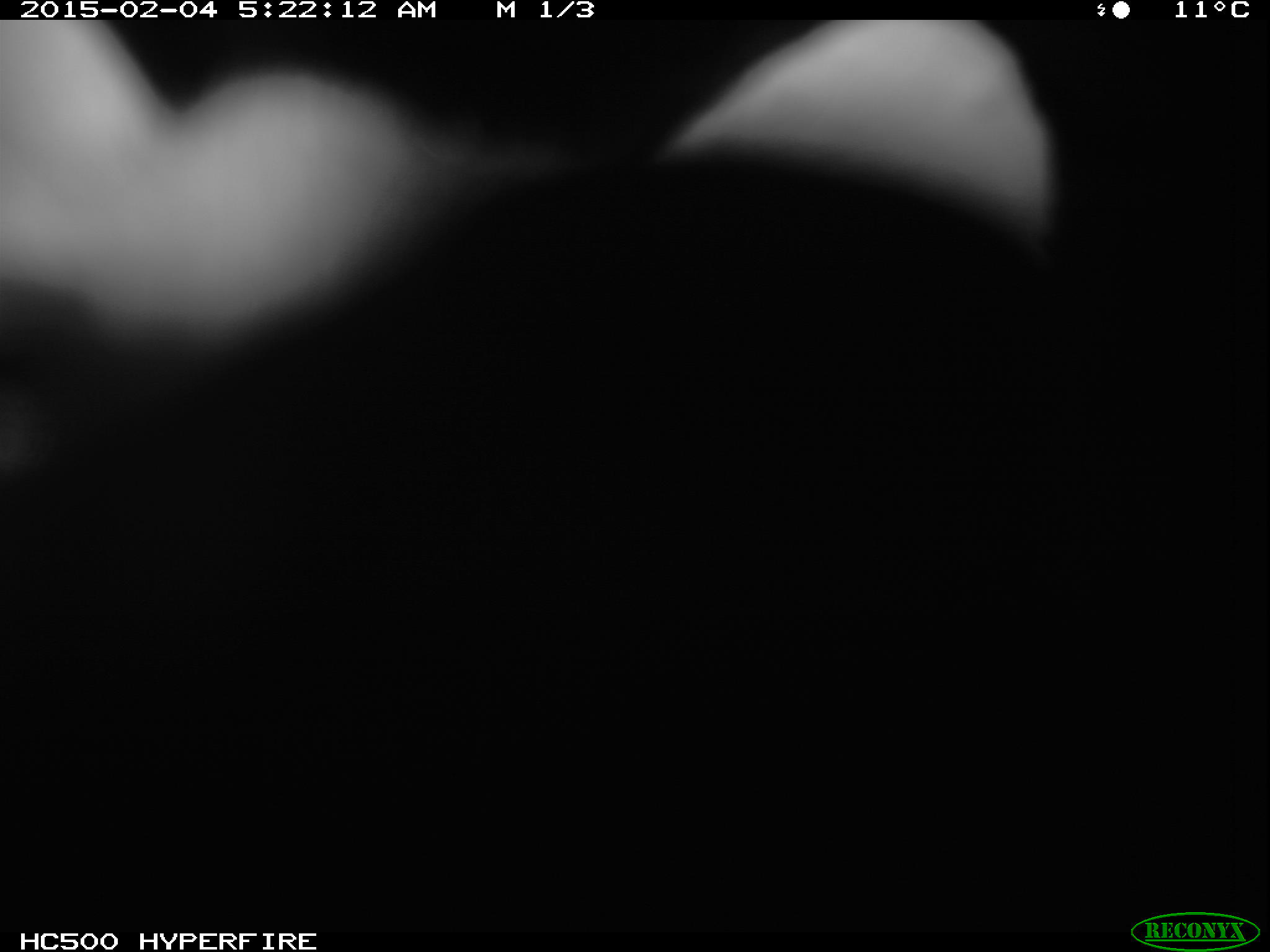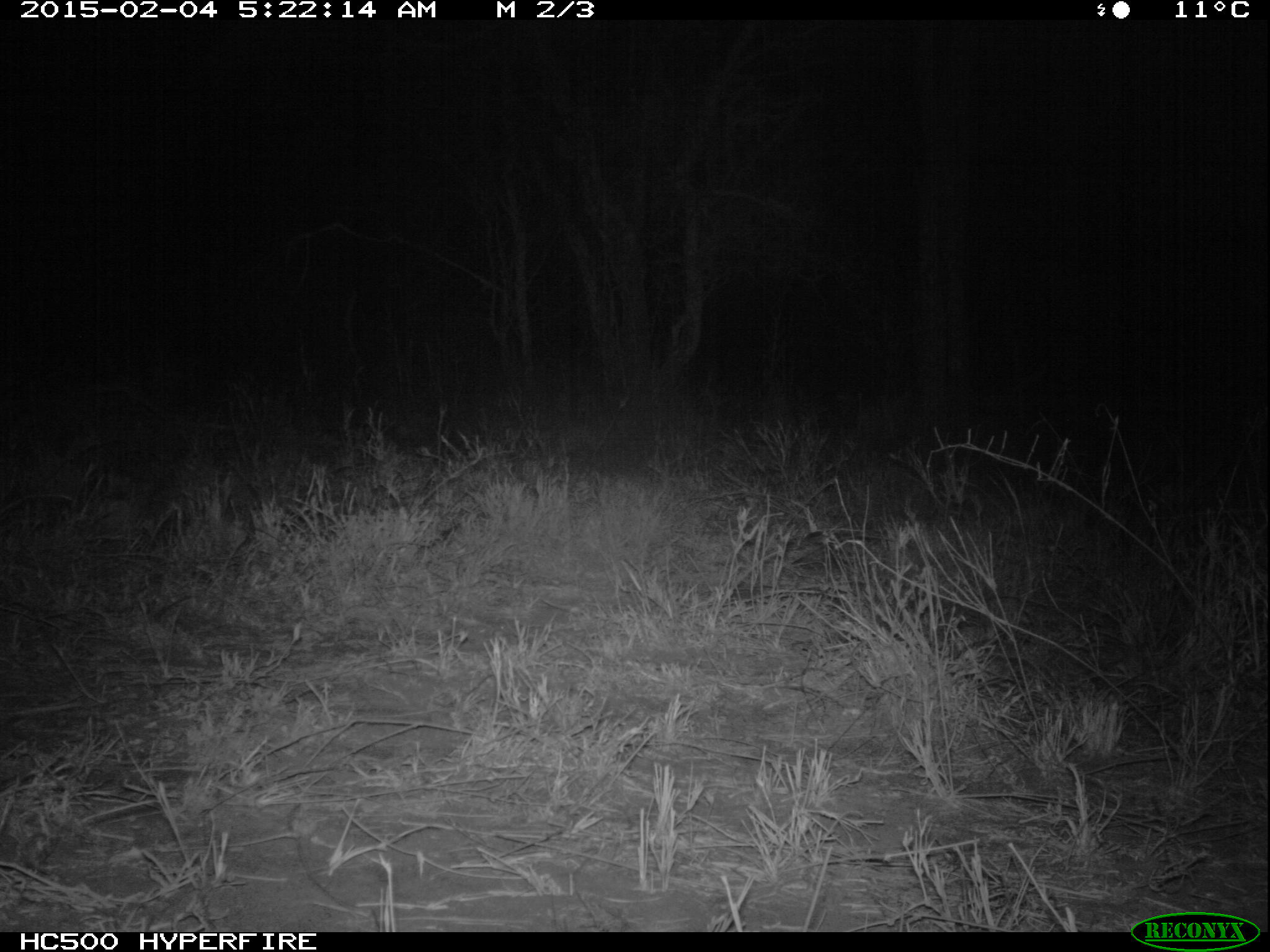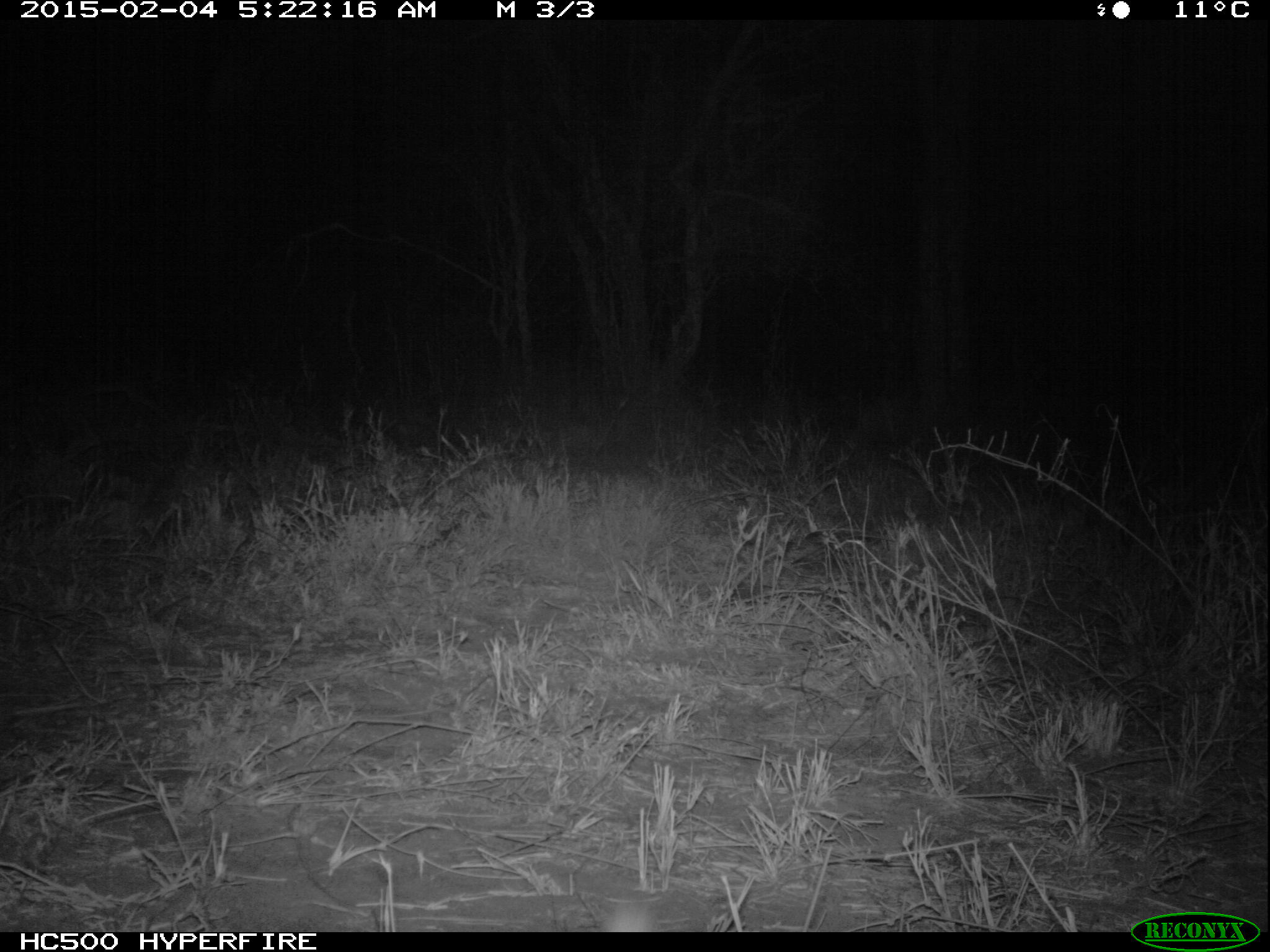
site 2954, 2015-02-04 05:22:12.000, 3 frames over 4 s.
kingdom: Animalia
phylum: Chordata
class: Mammalia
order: Carnivora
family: Viverridae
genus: Genetta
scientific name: Genetta genetta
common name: northern small-spotted genet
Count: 1.